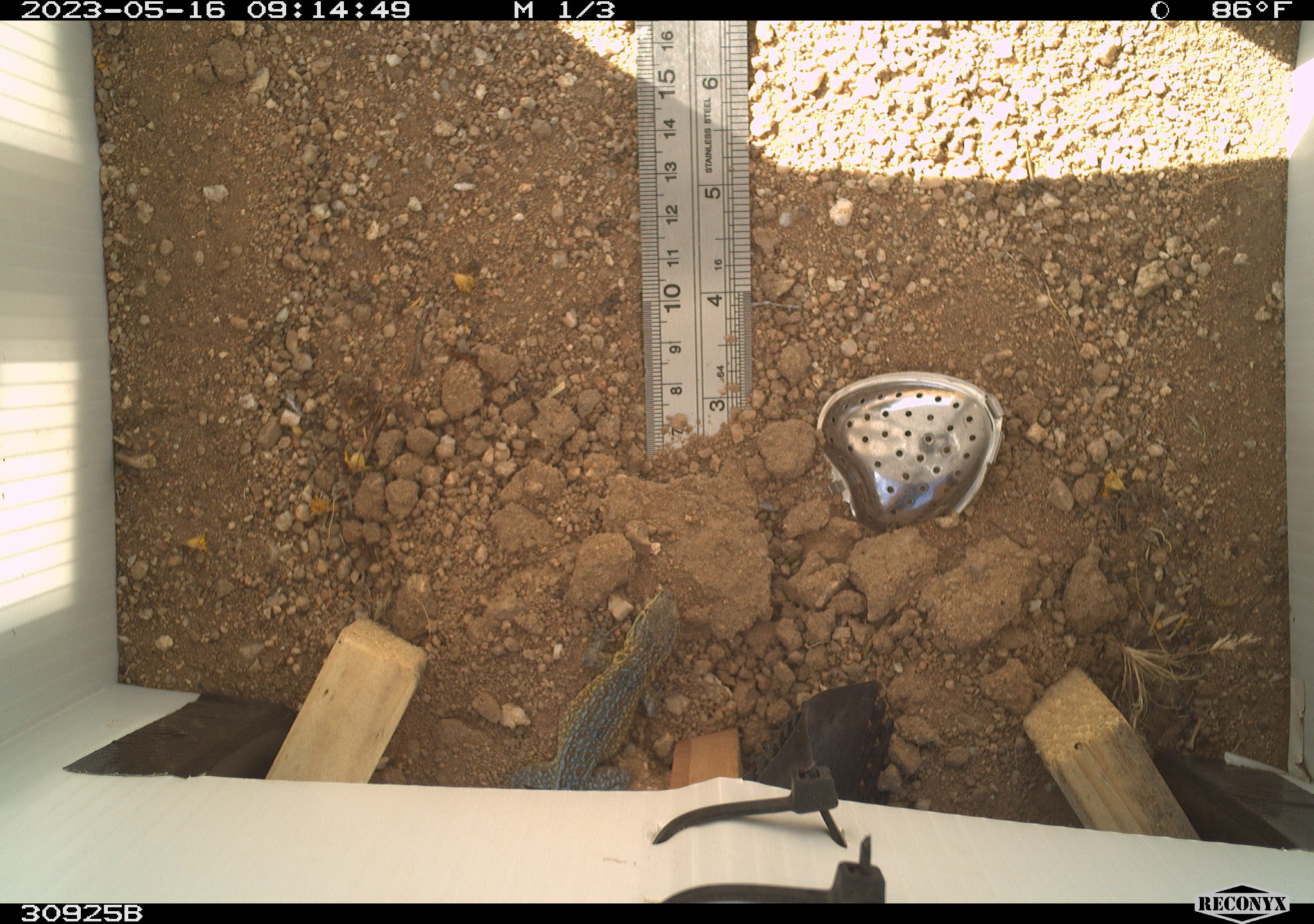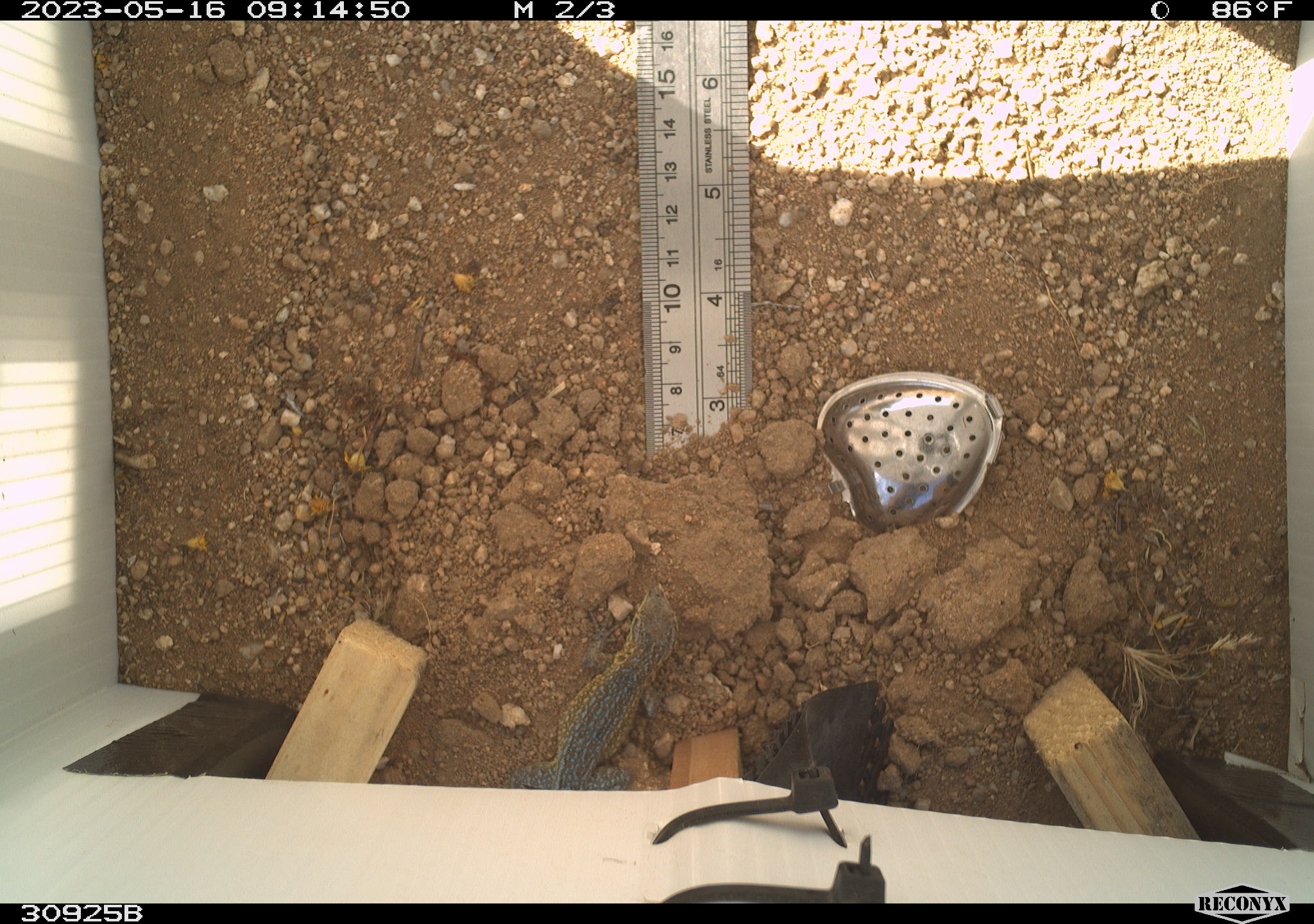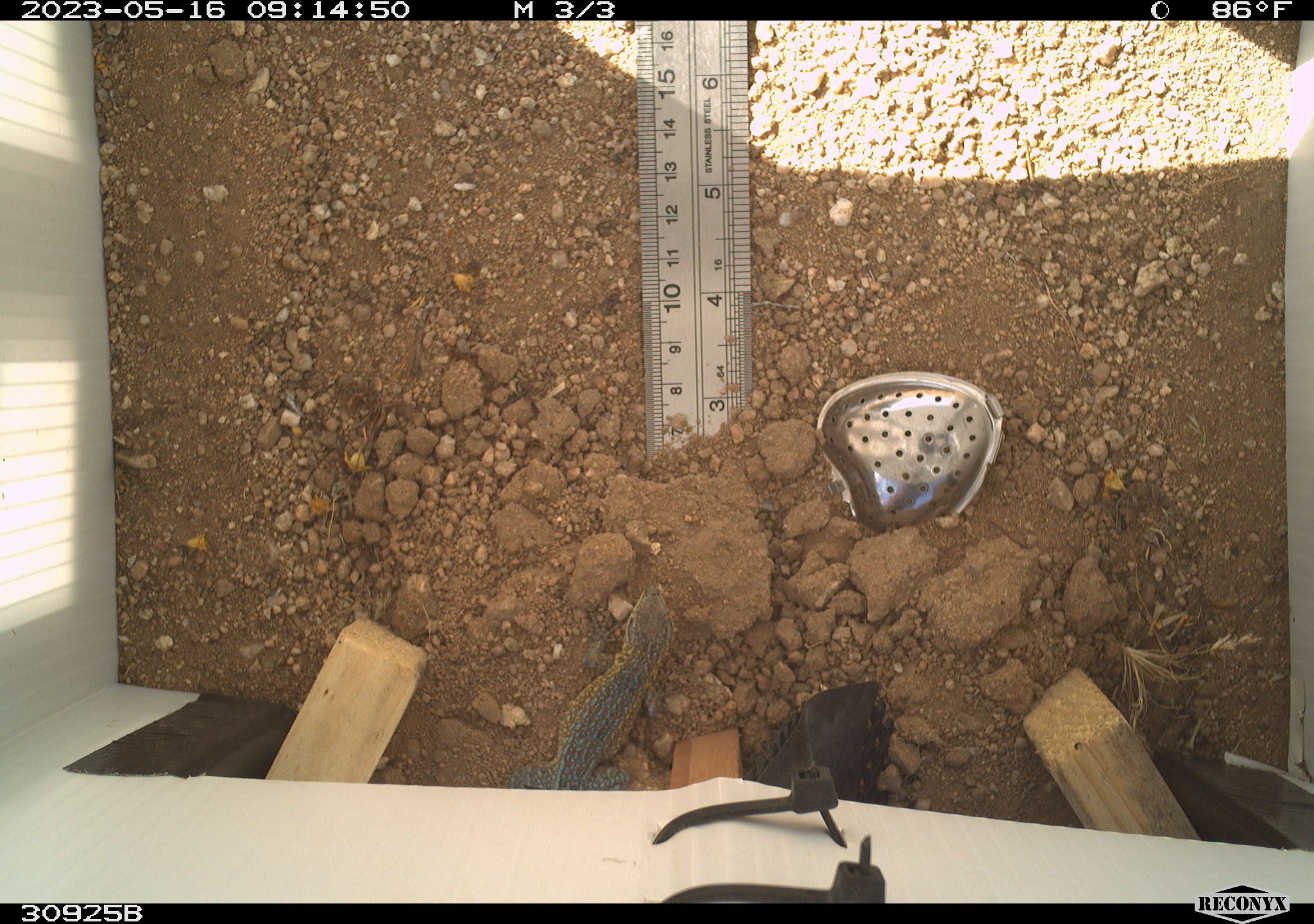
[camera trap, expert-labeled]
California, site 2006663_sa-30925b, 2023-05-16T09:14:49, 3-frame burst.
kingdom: Animalia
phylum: Chordata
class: Reptilia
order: Squamata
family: Phrynosomatidae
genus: Uta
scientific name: Uta stansburiana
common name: common side-blotched lizard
Common side-blotched lizard (Uta stansburiana).